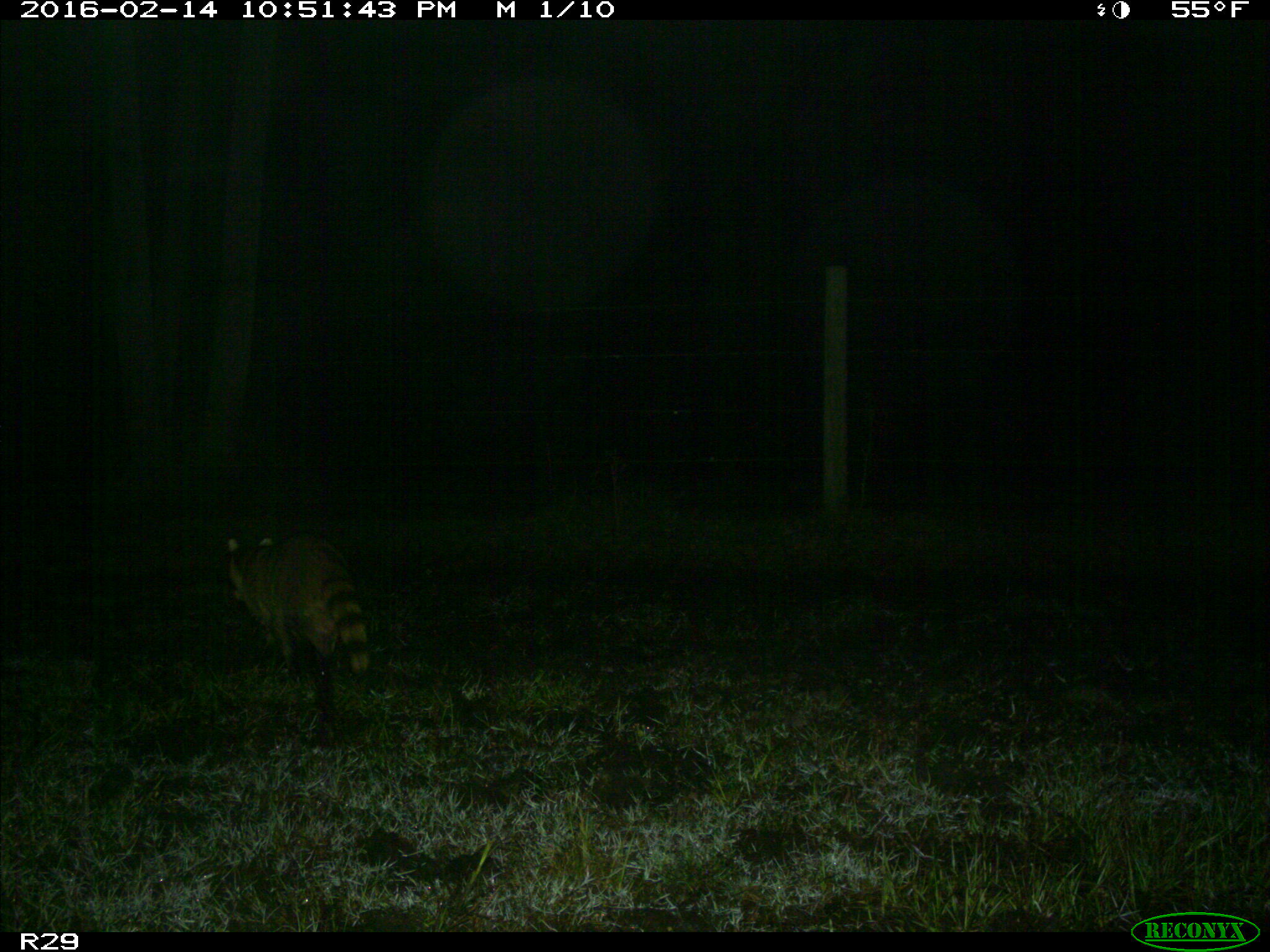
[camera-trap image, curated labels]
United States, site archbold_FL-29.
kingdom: Animalia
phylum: Chordata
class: Mammalia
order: Carnivora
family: Procyonidae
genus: Procyon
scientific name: Procyon lotor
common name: common raccoon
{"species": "Procyon lotor (common raccoon)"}